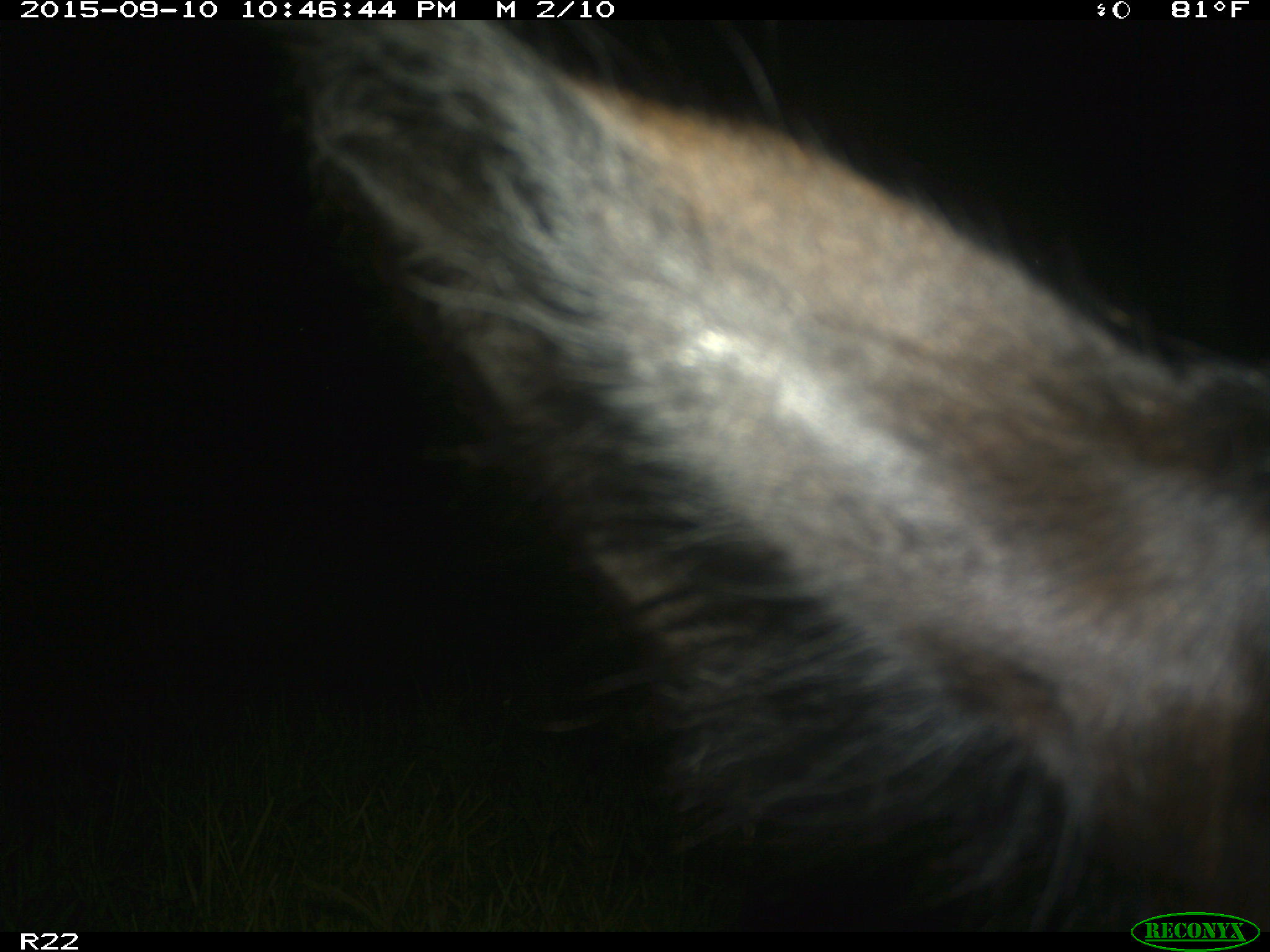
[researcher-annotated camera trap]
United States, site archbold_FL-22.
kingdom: Animalia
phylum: Chordata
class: Mammalia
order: Artiodactyla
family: Bovidae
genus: Bos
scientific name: Bos taurus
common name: domestic cow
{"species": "Bos taurus (domestic cow)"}